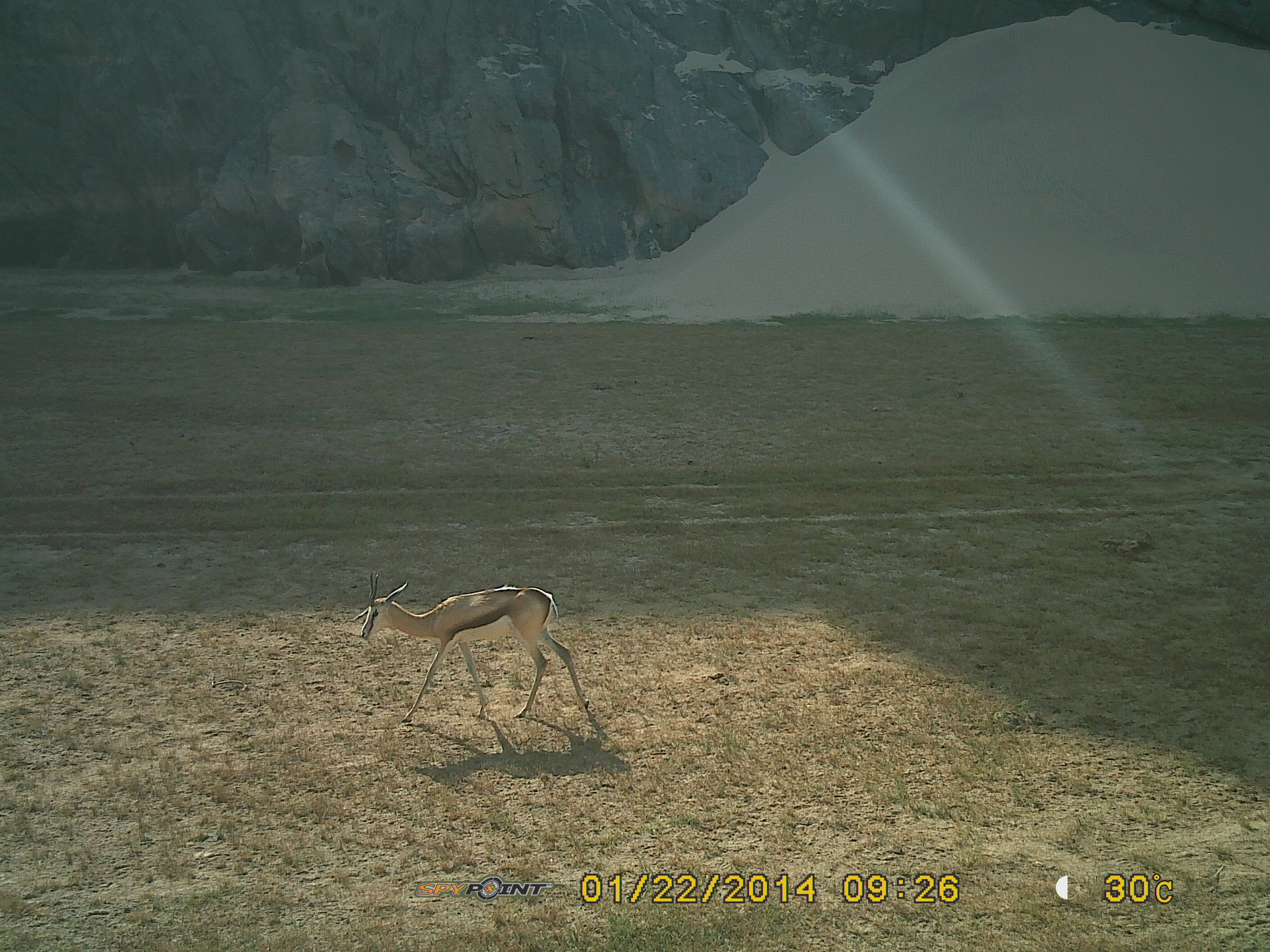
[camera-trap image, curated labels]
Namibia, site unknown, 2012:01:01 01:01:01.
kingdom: Animalia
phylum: Chordata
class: Mammalia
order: Artiodactyla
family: Bovidae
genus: Antidorcas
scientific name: Antidorcas marsupialis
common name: springbok